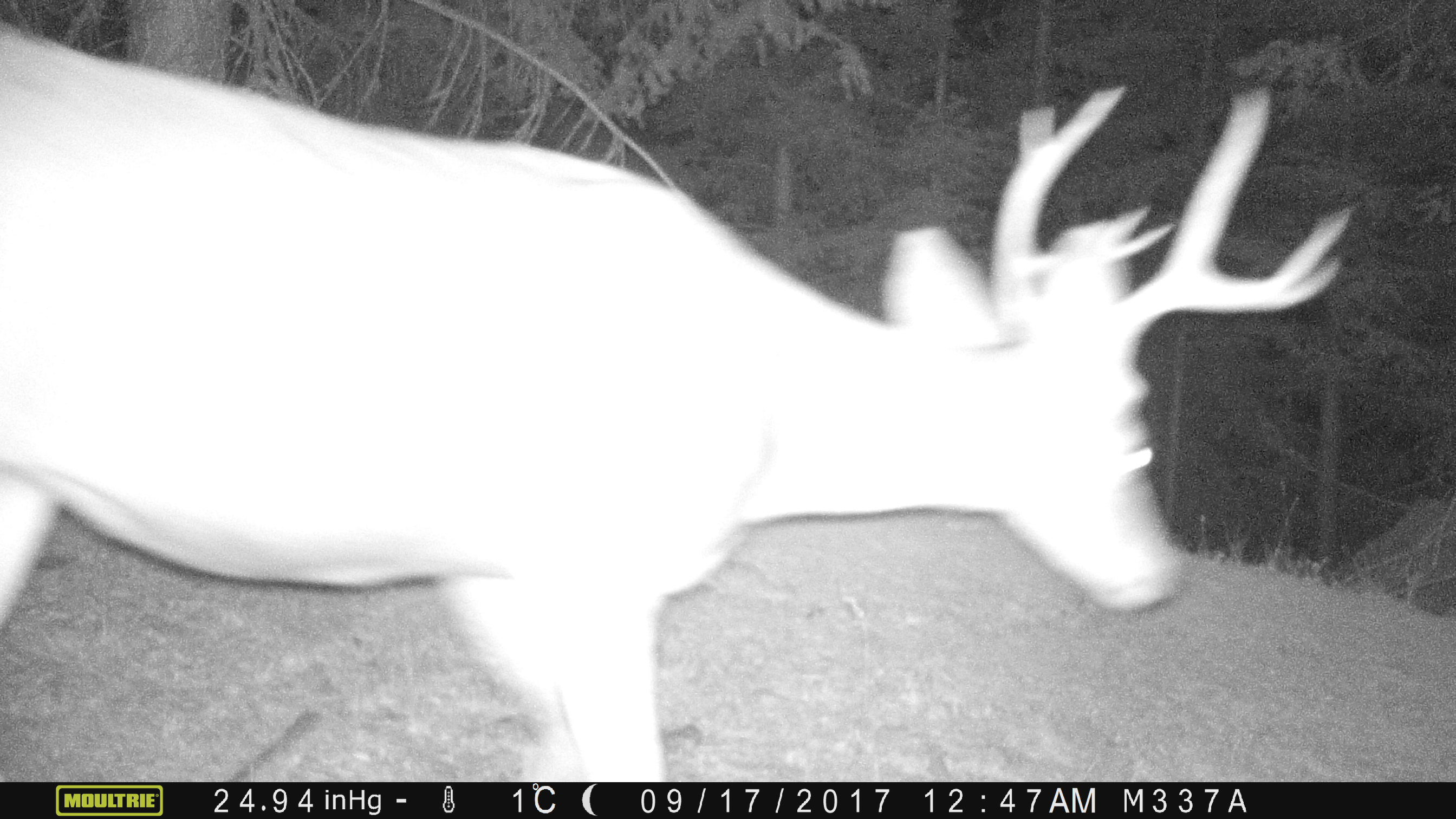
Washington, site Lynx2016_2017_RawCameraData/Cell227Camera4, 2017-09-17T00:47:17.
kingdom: Animalia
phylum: Chordata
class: Mammalia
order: Artiodactyla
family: Cervidae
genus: Odocoileus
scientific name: Odocoileus hemionus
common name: mule deer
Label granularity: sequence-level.